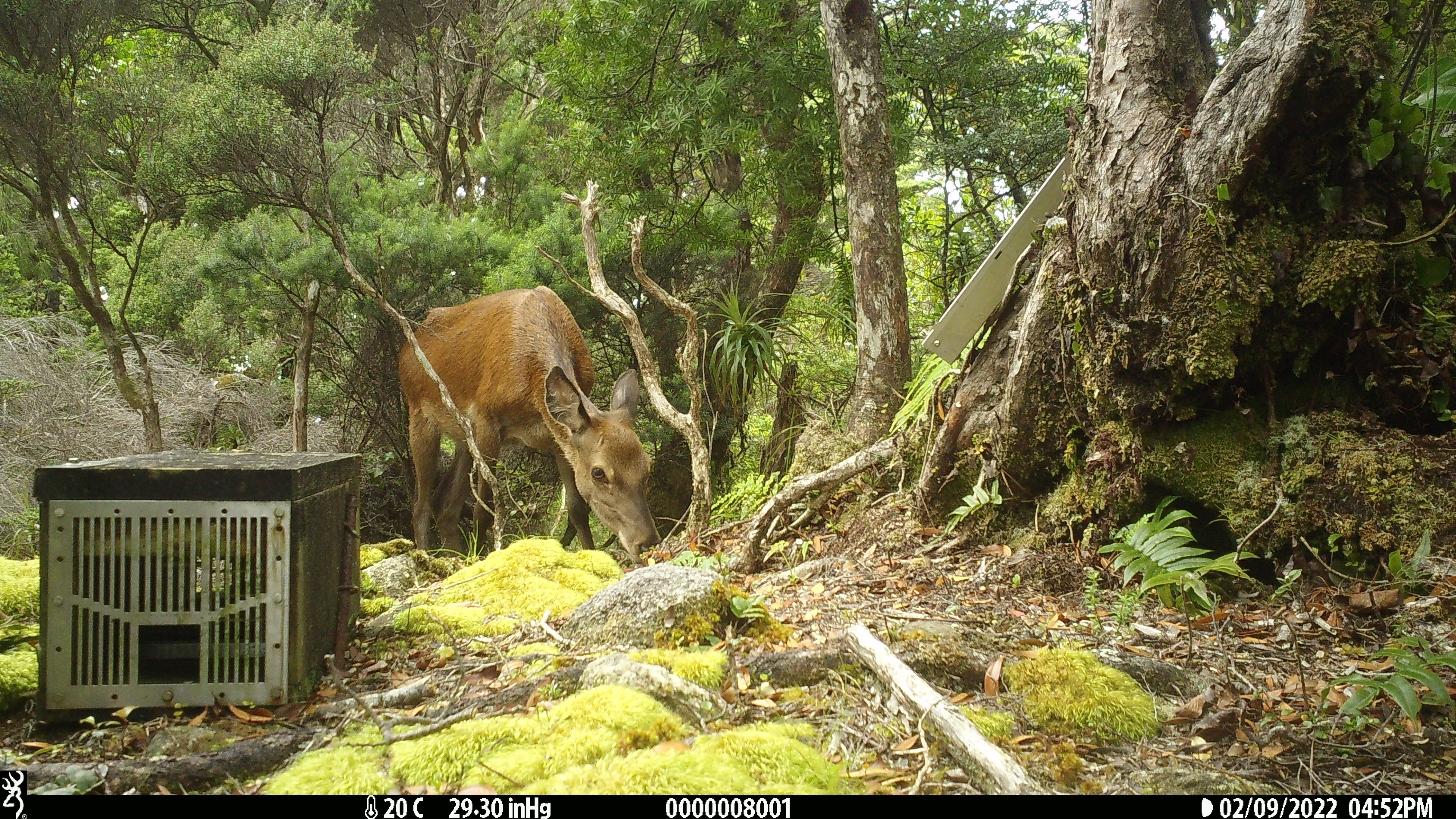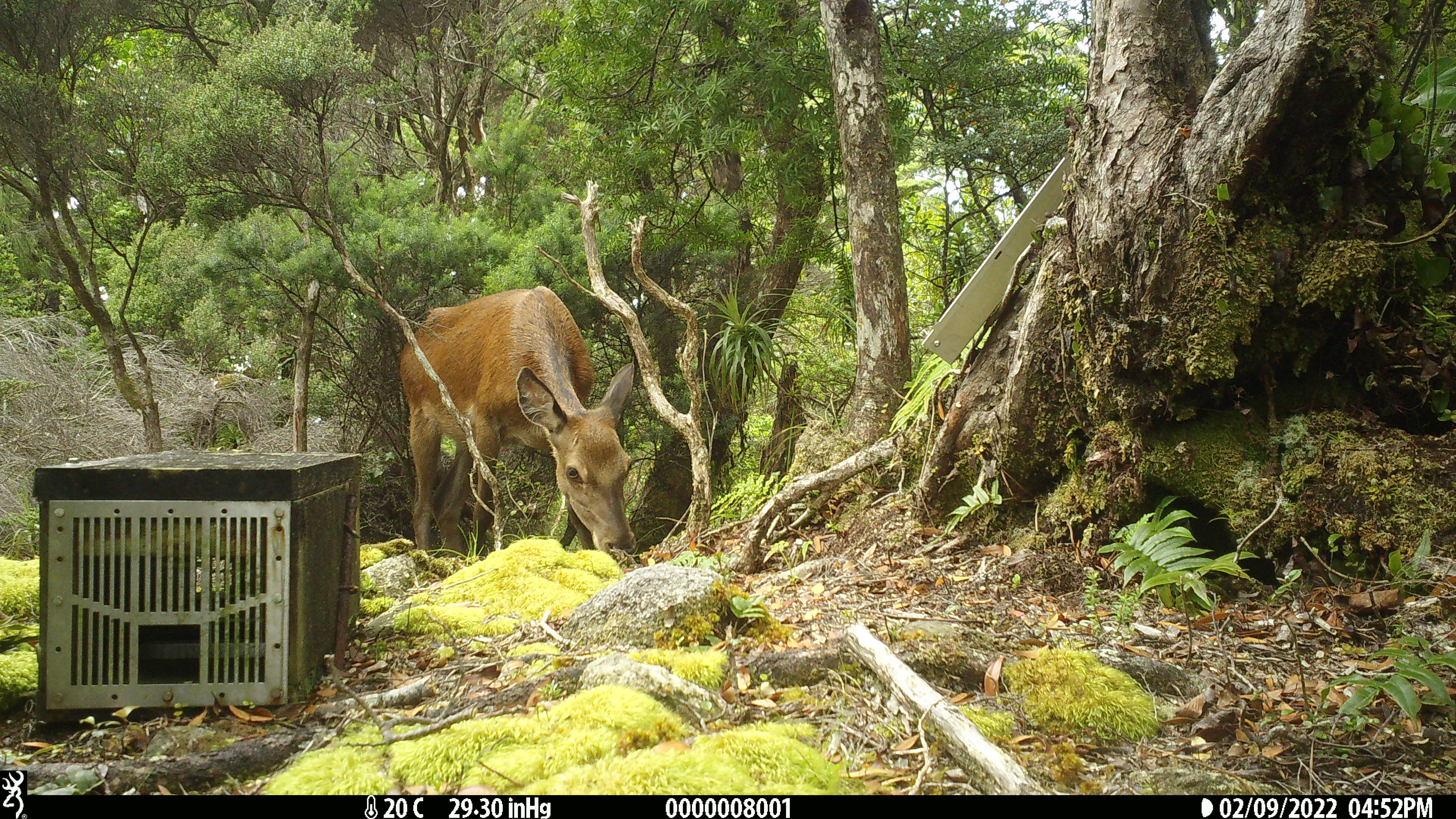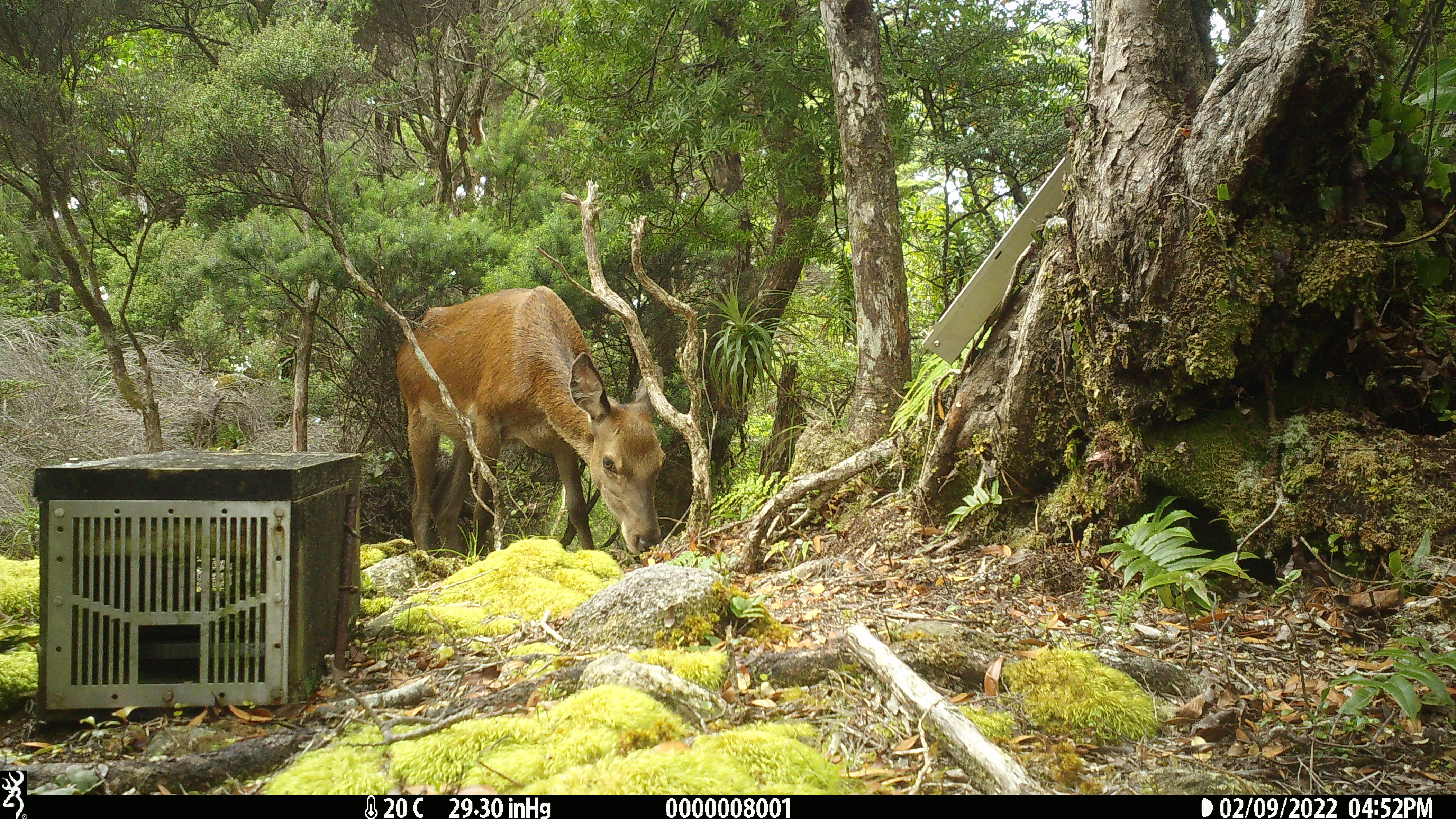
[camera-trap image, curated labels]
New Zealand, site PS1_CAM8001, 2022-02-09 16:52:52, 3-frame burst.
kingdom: Animalia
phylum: Chordata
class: Mammalia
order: Artiodactyla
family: Cervidae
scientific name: Cervidae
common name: deer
Deer (Cervidae).